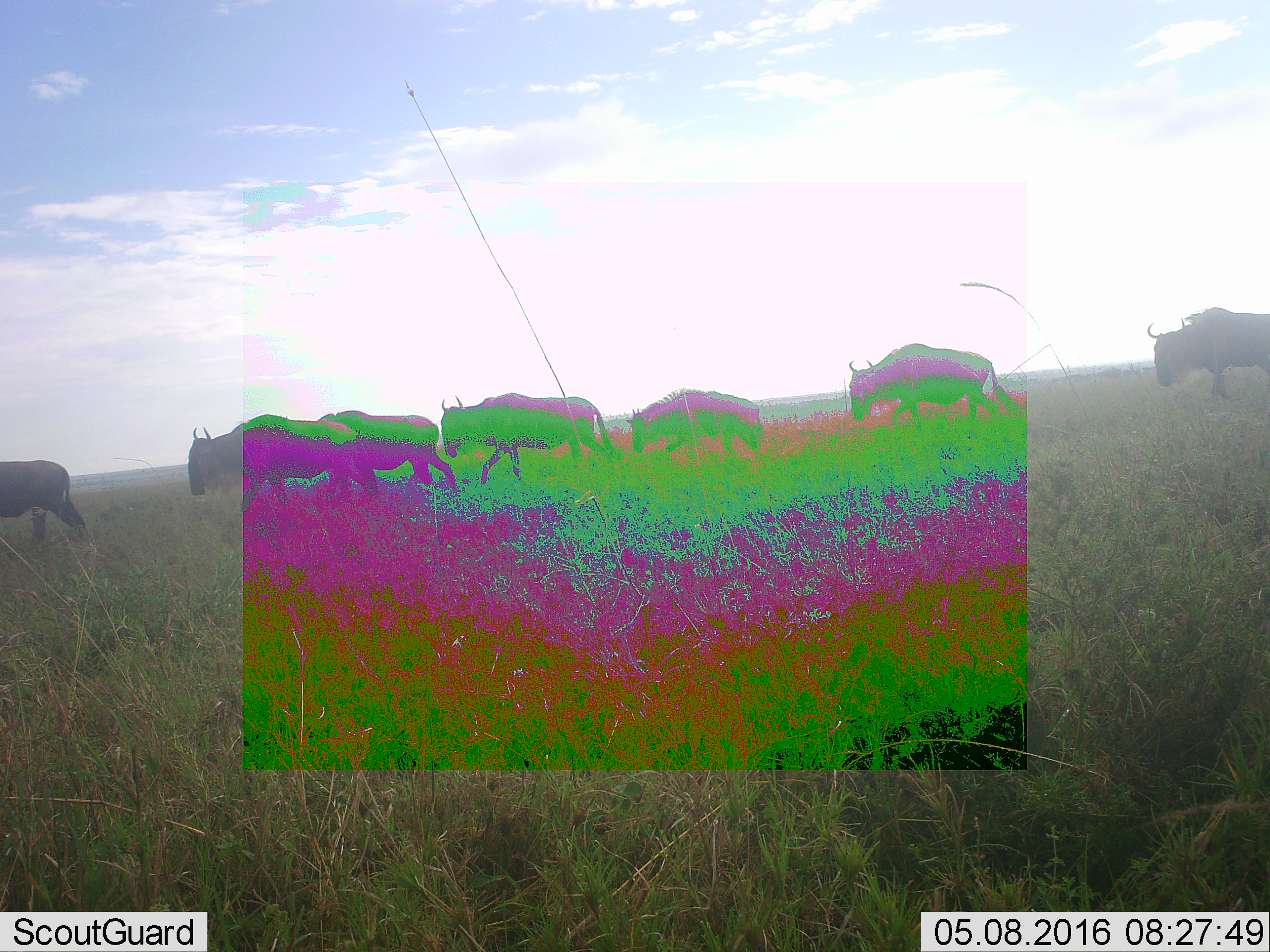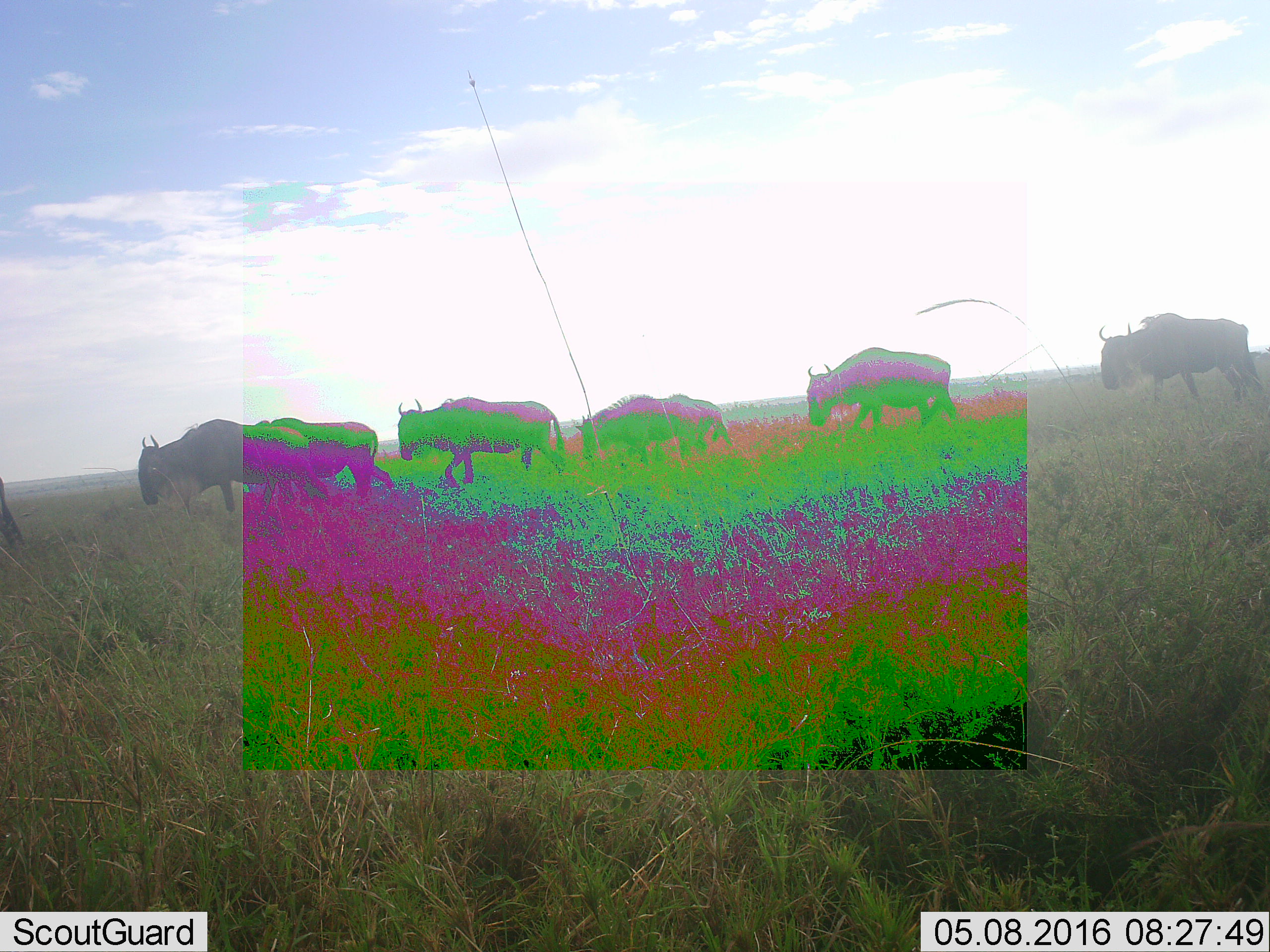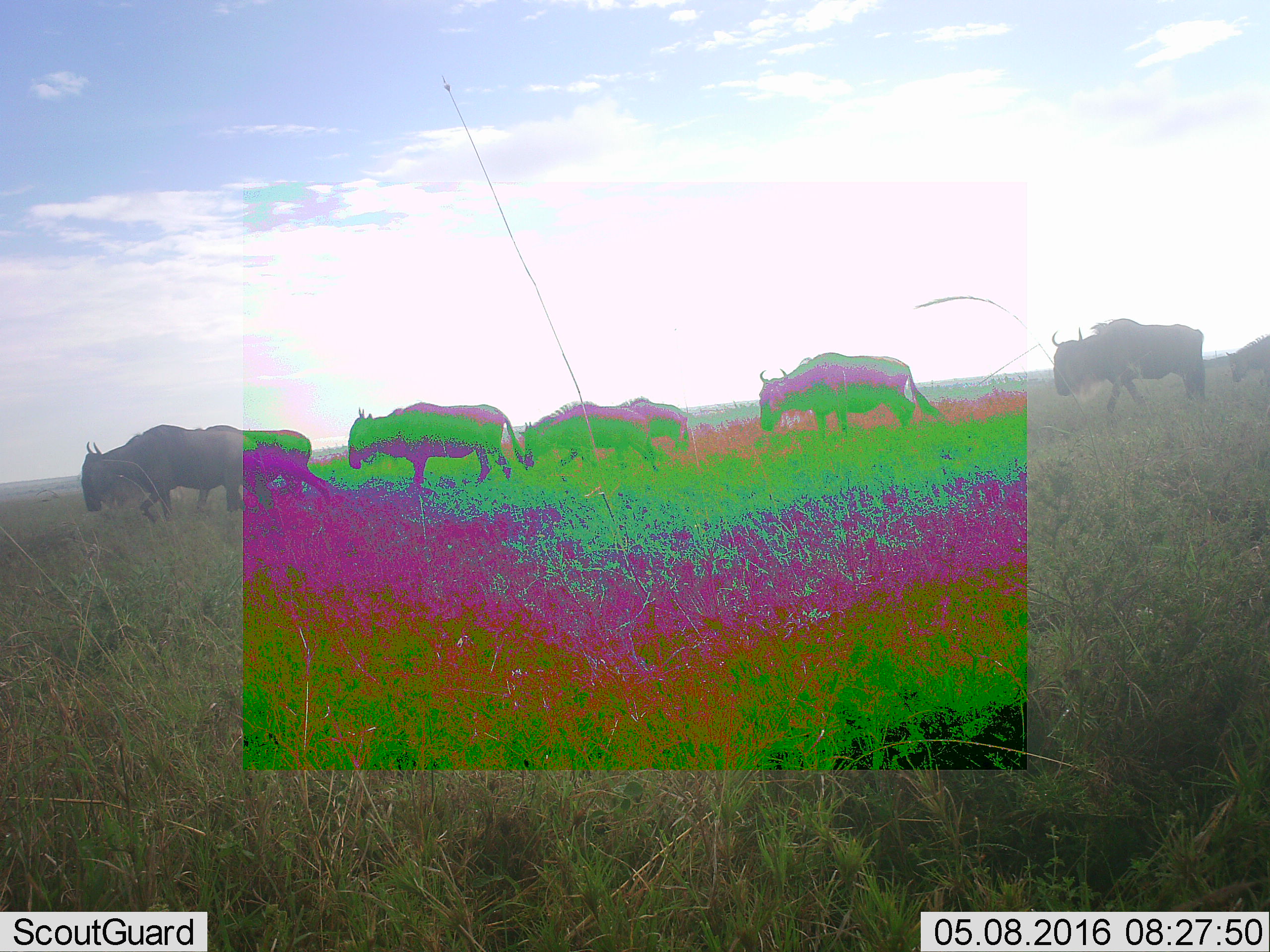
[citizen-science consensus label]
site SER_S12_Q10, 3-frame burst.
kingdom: Animalia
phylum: Chordata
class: Mammalia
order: Artiodactyla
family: Bovidae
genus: Connochaetes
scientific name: Connochaetes taurinus taurinus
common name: blue wildebeest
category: wildebeestblue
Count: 8.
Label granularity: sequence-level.